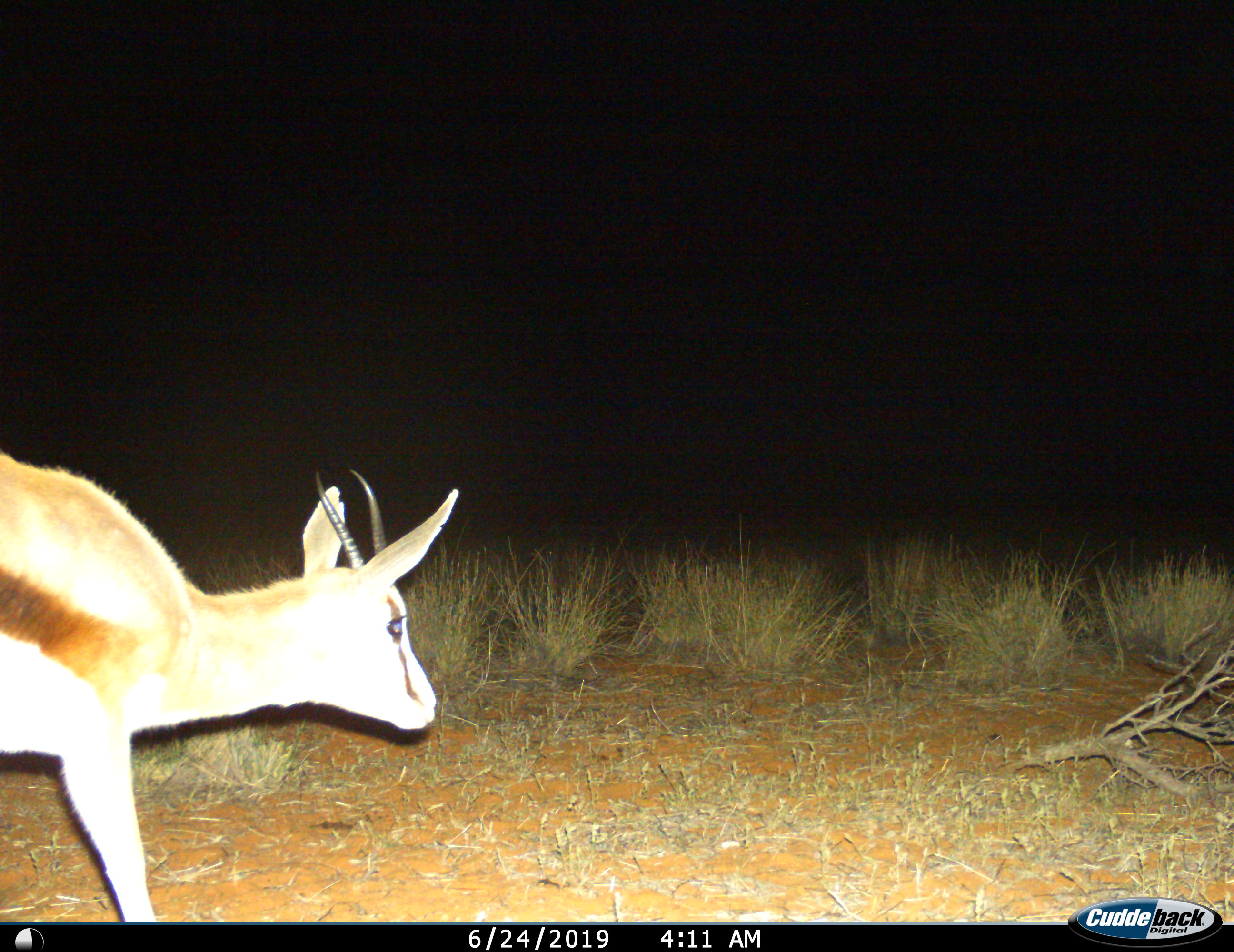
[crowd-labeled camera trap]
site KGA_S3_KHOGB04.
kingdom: Animalia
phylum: Chordata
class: Mammalia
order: Artiodactyla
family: Bovidae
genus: Antidorcas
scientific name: Antidorcas marsupialis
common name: springbok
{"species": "springbok (Antidorcas marsupialis)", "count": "1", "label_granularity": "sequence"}